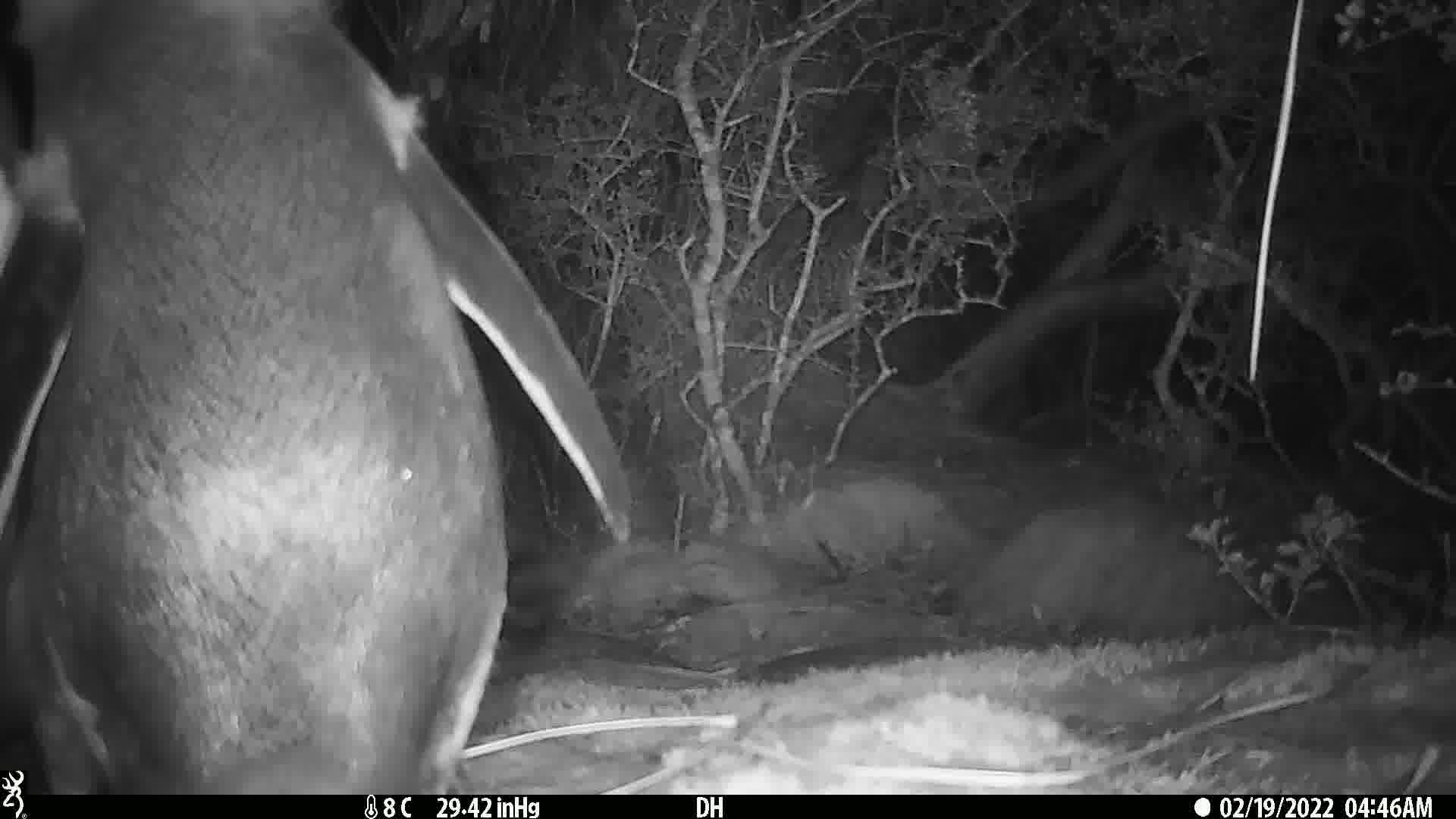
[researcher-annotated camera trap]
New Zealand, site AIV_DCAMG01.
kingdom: Animalia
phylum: Chordata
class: Aves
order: Sphenisciformes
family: Spheniscidae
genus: Megadyptes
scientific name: Megadyptes antipodes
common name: yellow-eyed penguin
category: yellow eyed penguin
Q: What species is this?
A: Yellow eyed penguin (yellow-eyed penguin) (Megadyptes antipodes).